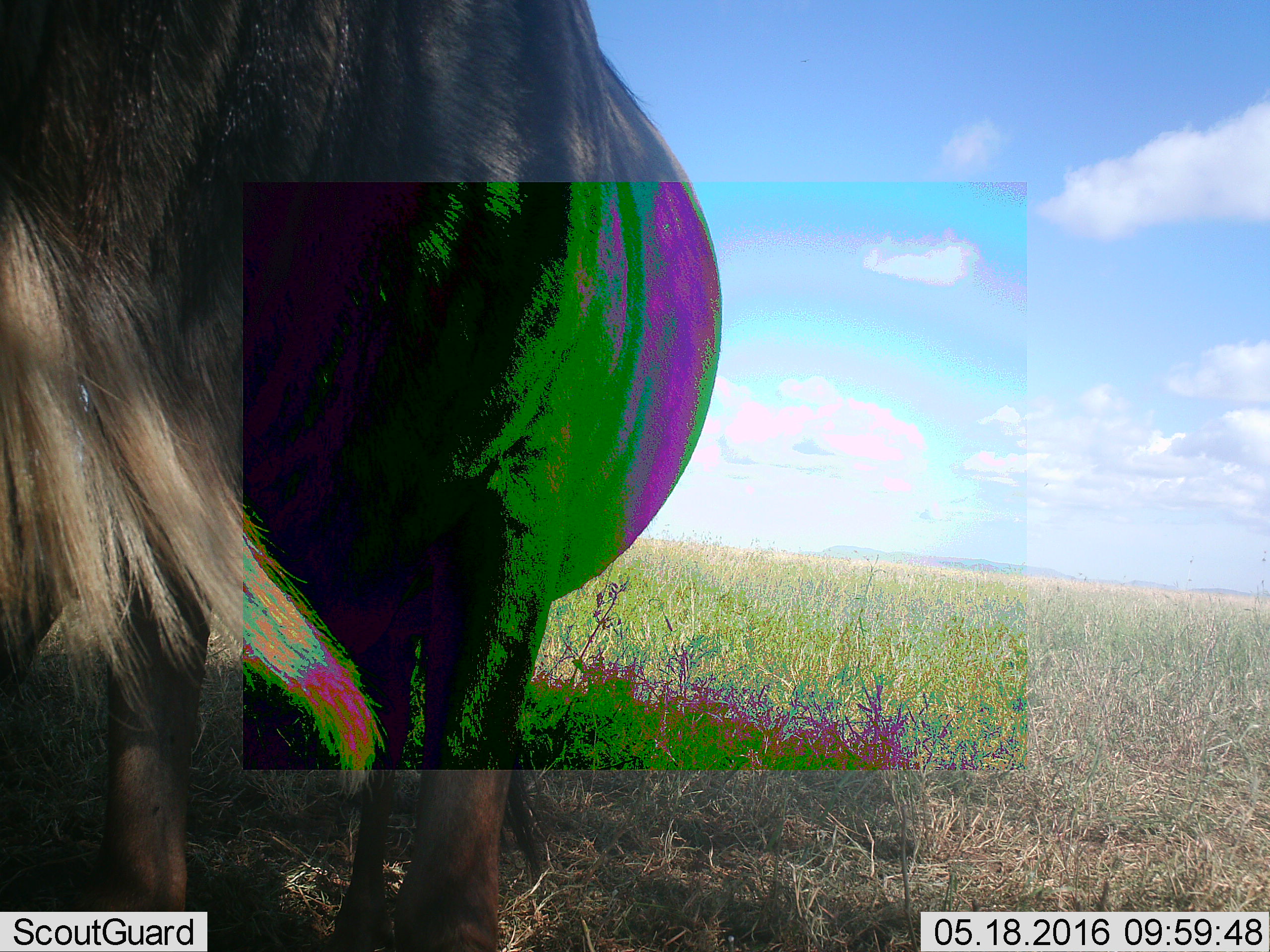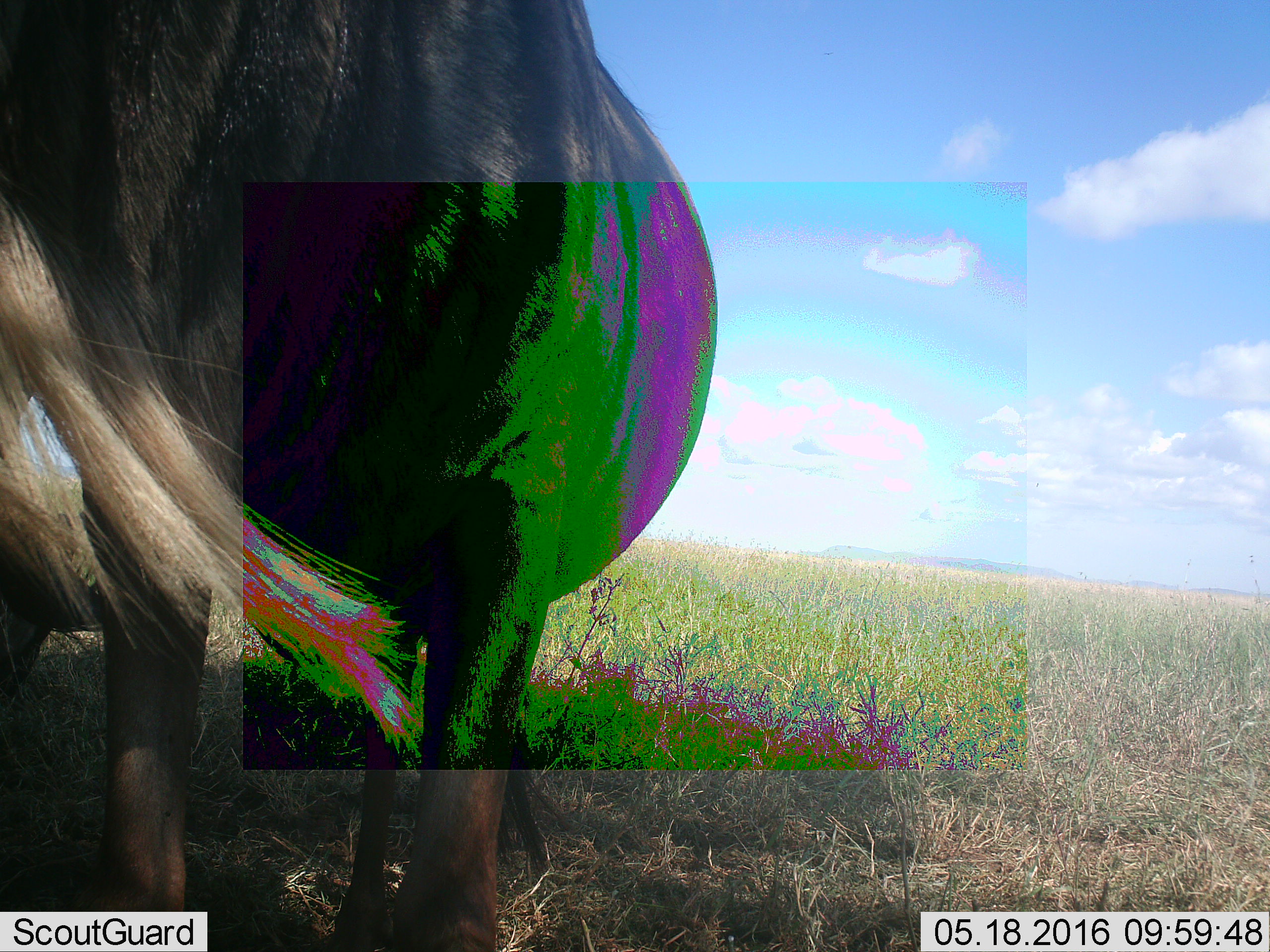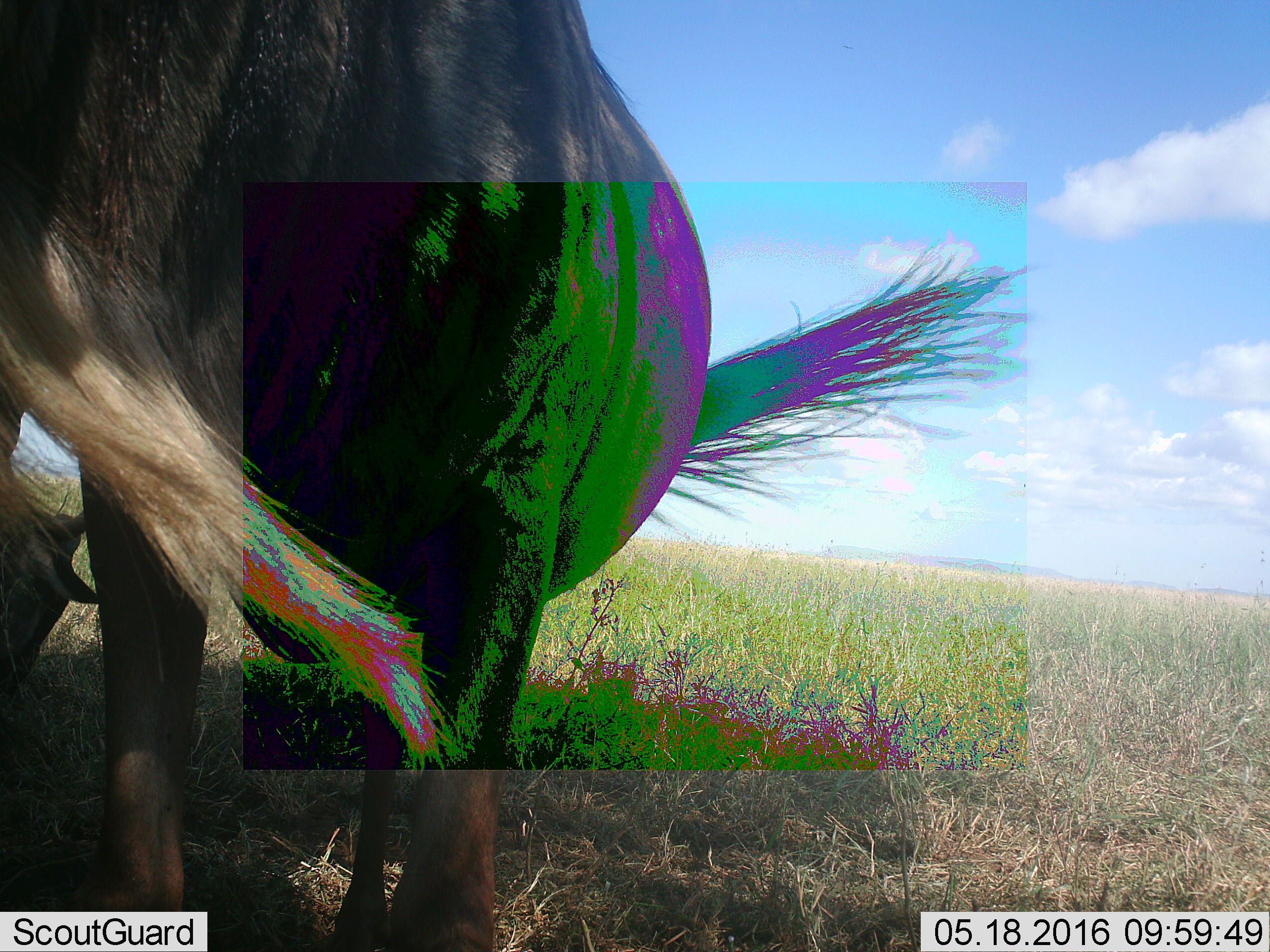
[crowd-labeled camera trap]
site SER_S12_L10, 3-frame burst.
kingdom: Animalia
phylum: Chordata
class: Mammalia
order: Artiodactyla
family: Bovidae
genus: Connochaetes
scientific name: Connochaetes taurinus taurinus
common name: blue wildebeest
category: wildebeestblue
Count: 1.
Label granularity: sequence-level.